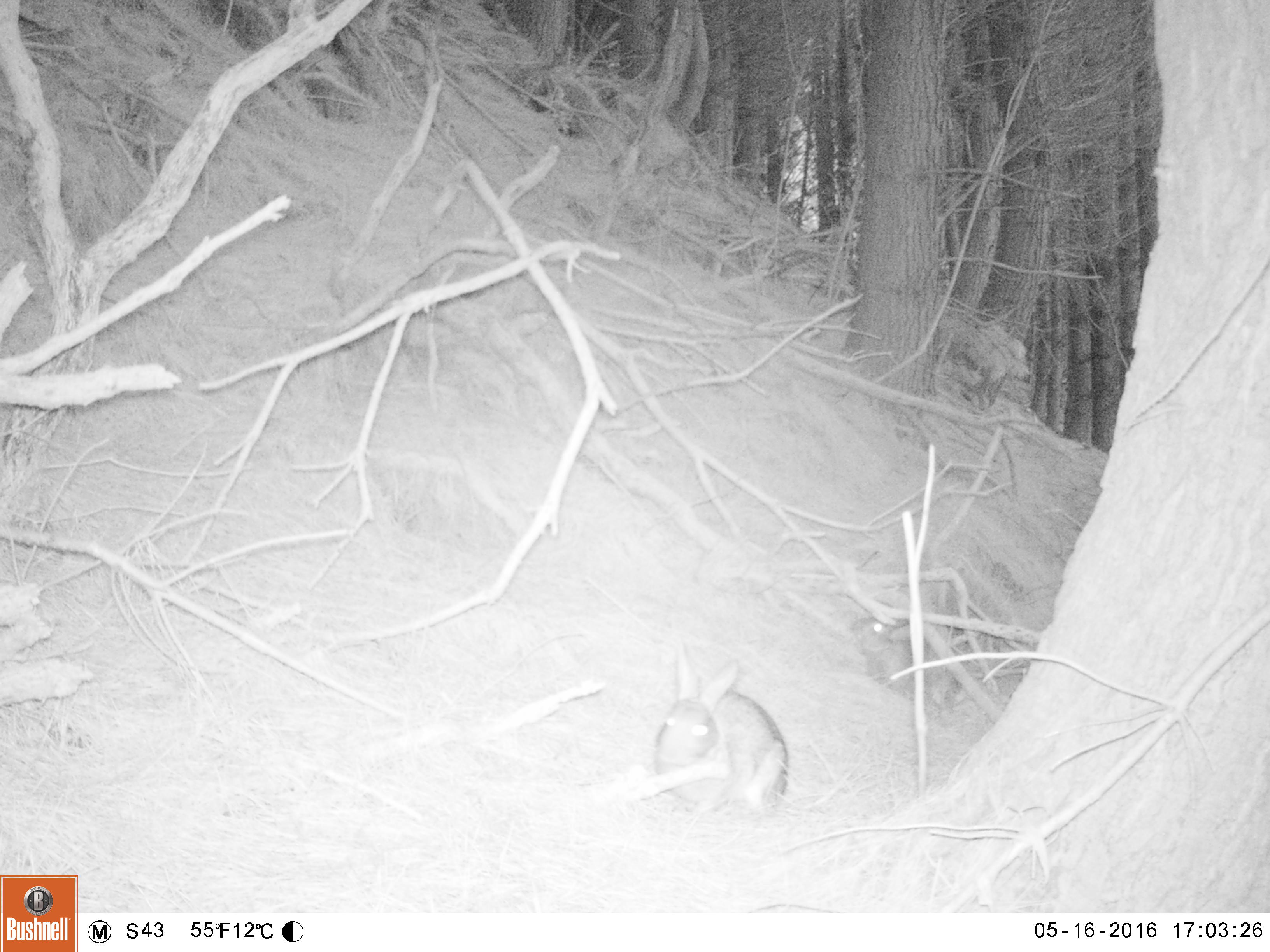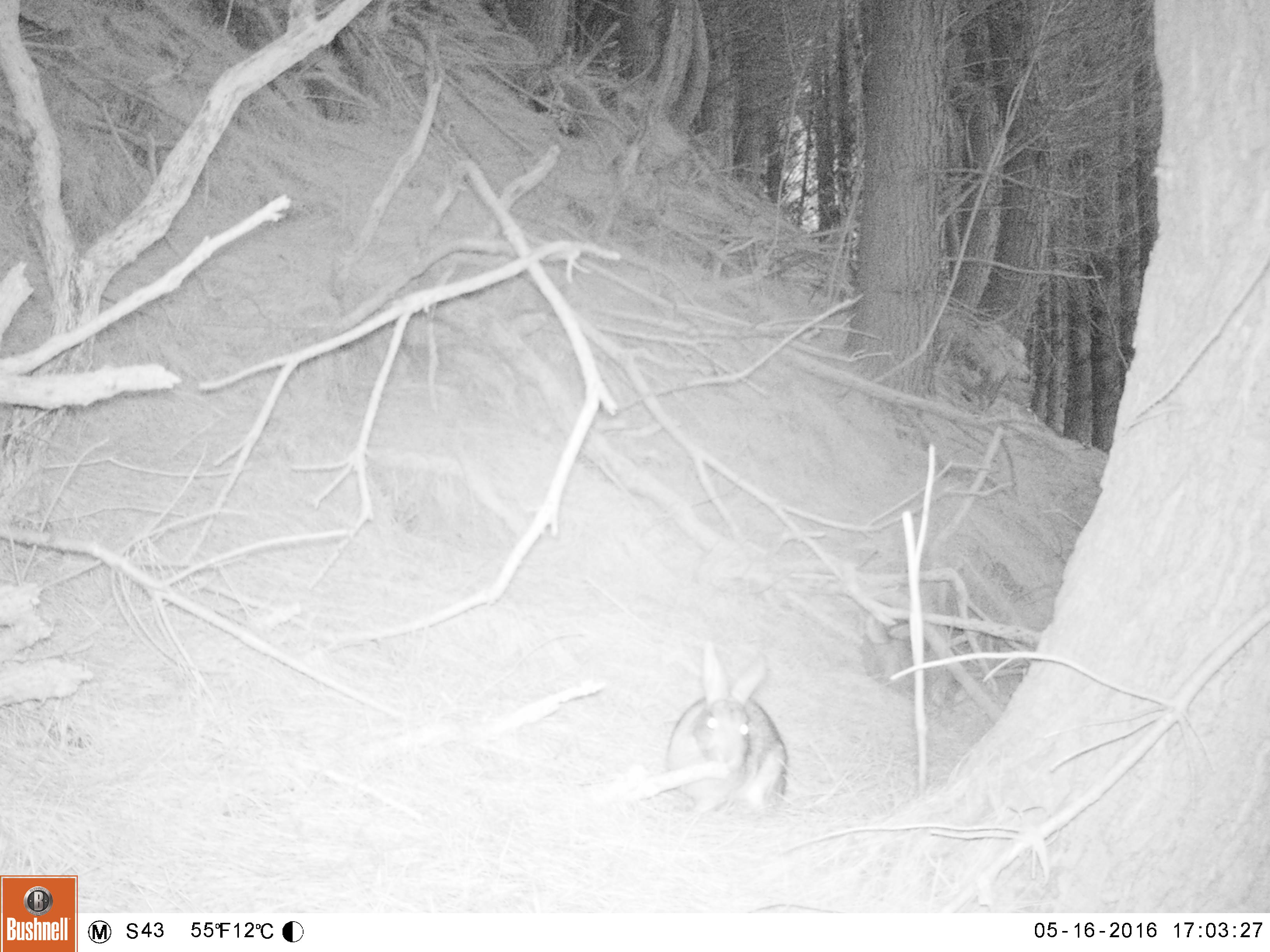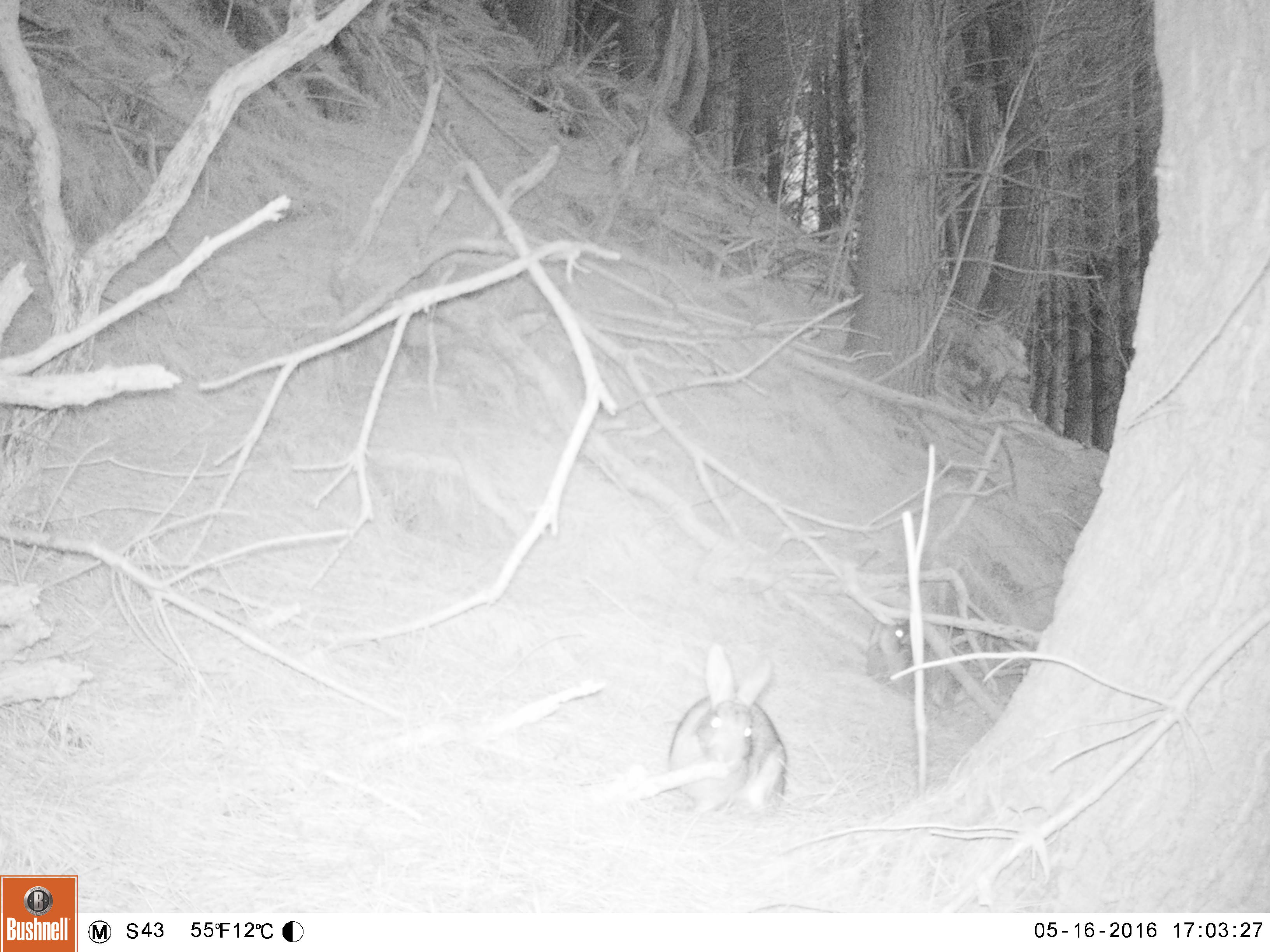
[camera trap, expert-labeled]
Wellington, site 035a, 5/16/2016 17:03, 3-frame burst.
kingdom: Animalia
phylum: Chordata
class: Mammalia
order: Lagomorpha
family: Leporidae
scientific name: Leporidae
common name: rabbit